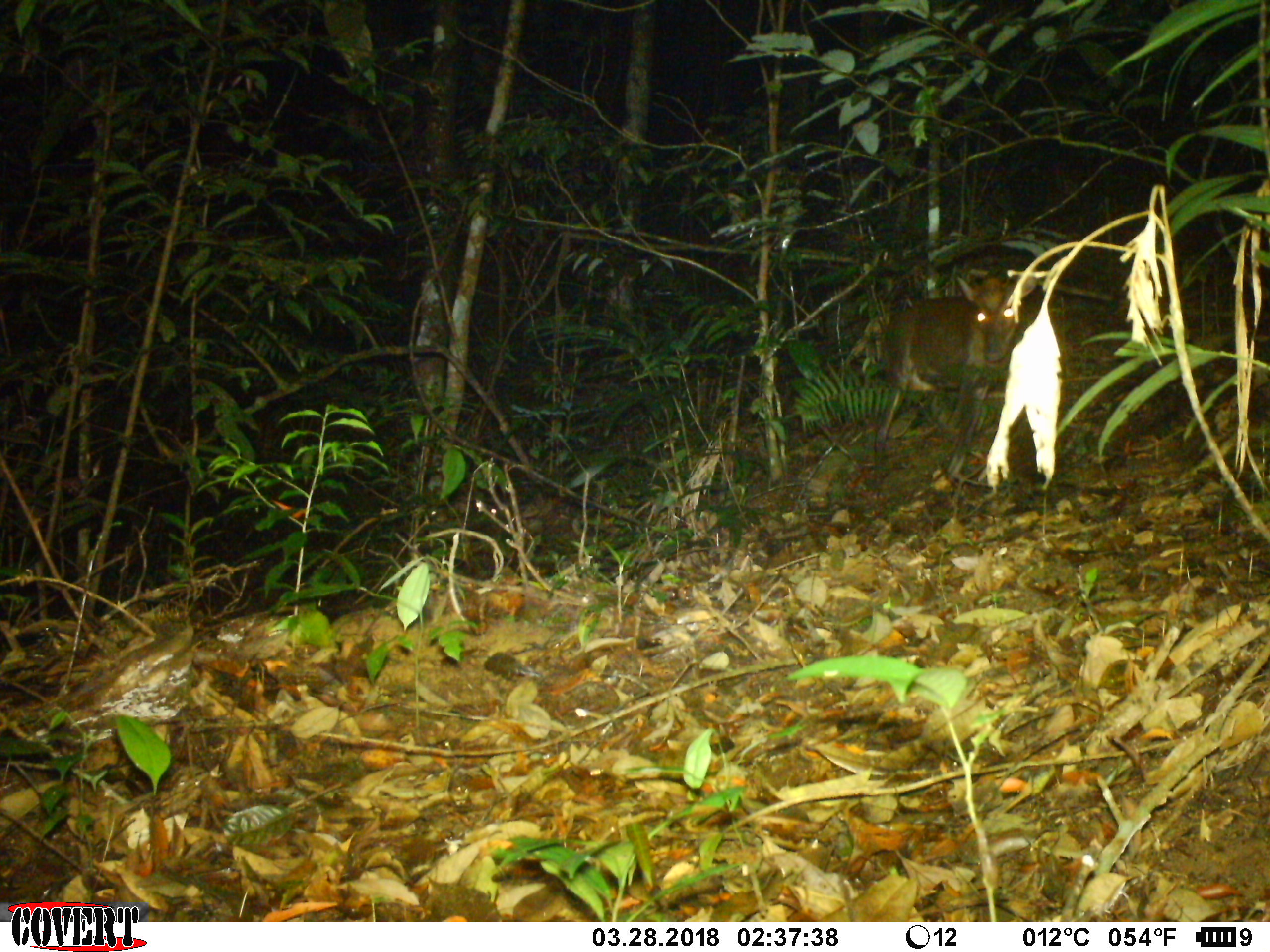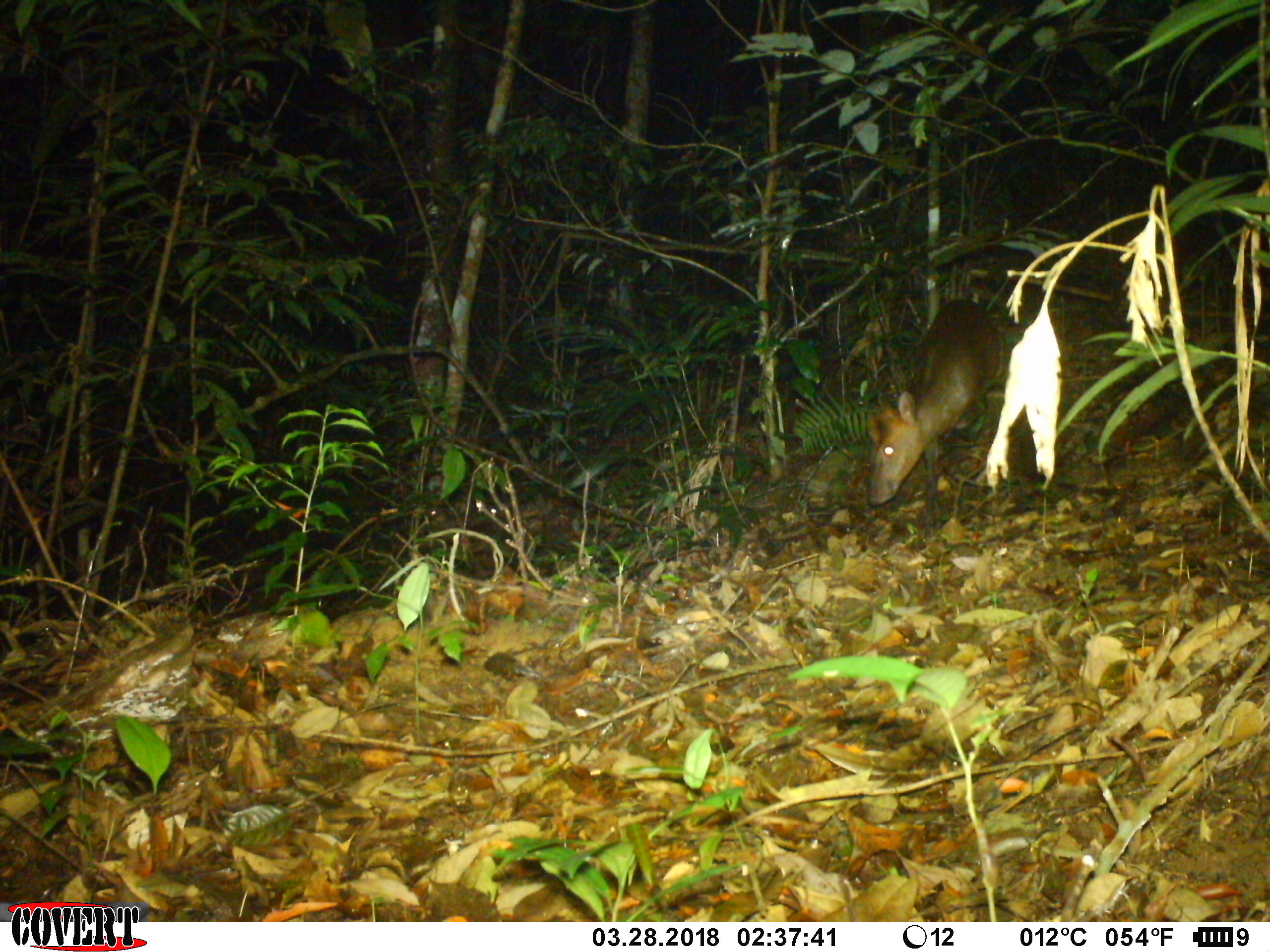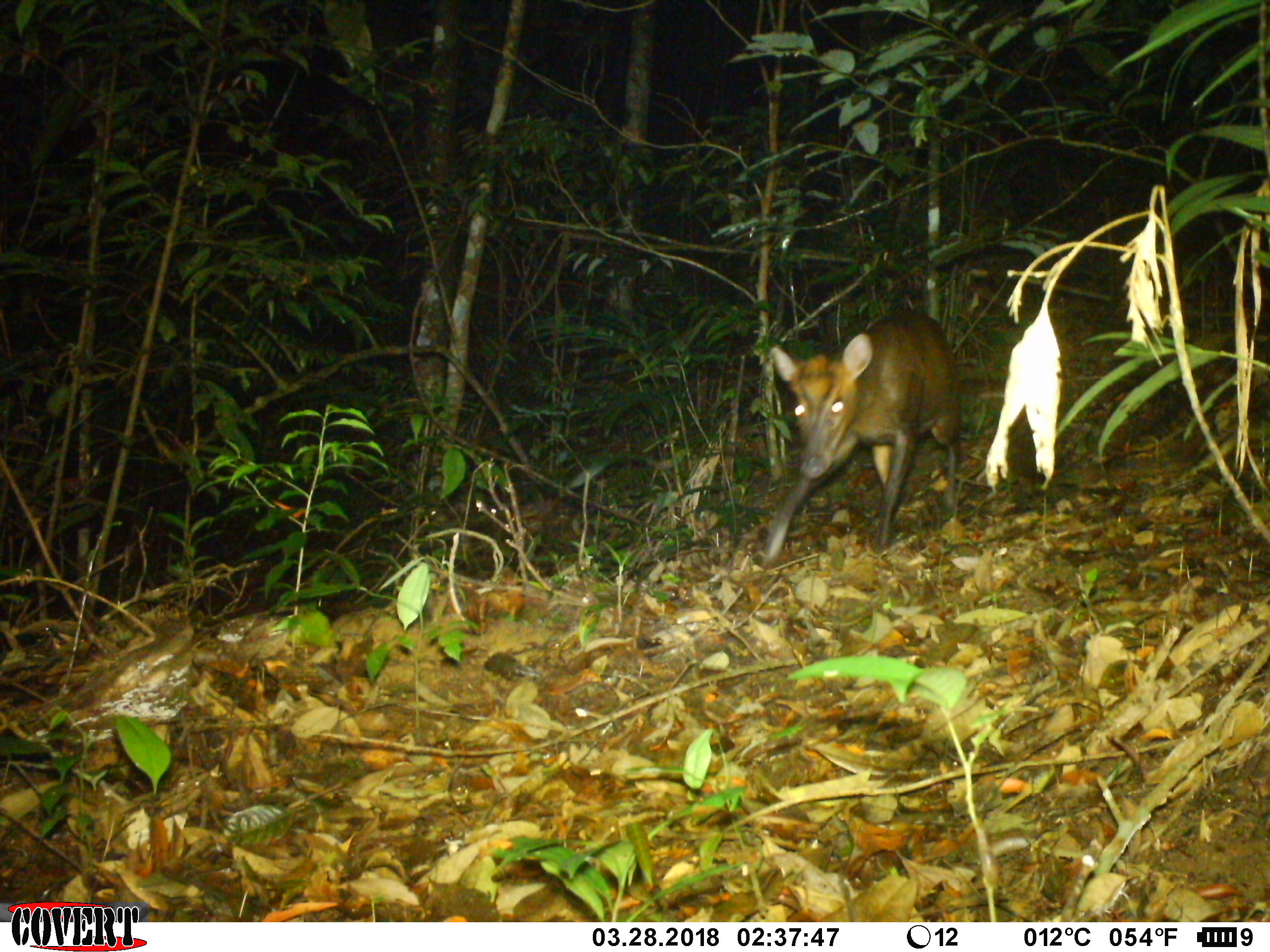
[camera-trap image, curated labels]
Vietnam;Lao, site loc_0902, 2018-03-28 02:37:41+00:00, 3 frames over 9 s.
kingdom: Animalia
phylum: Chordata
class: Mammalia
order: Artiodactyla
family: Cervidae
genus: Muntiacus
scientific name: Muntiacus rooseveltorum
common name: roosevelt's muntjac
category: roosevelts muntjac group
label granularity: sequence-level